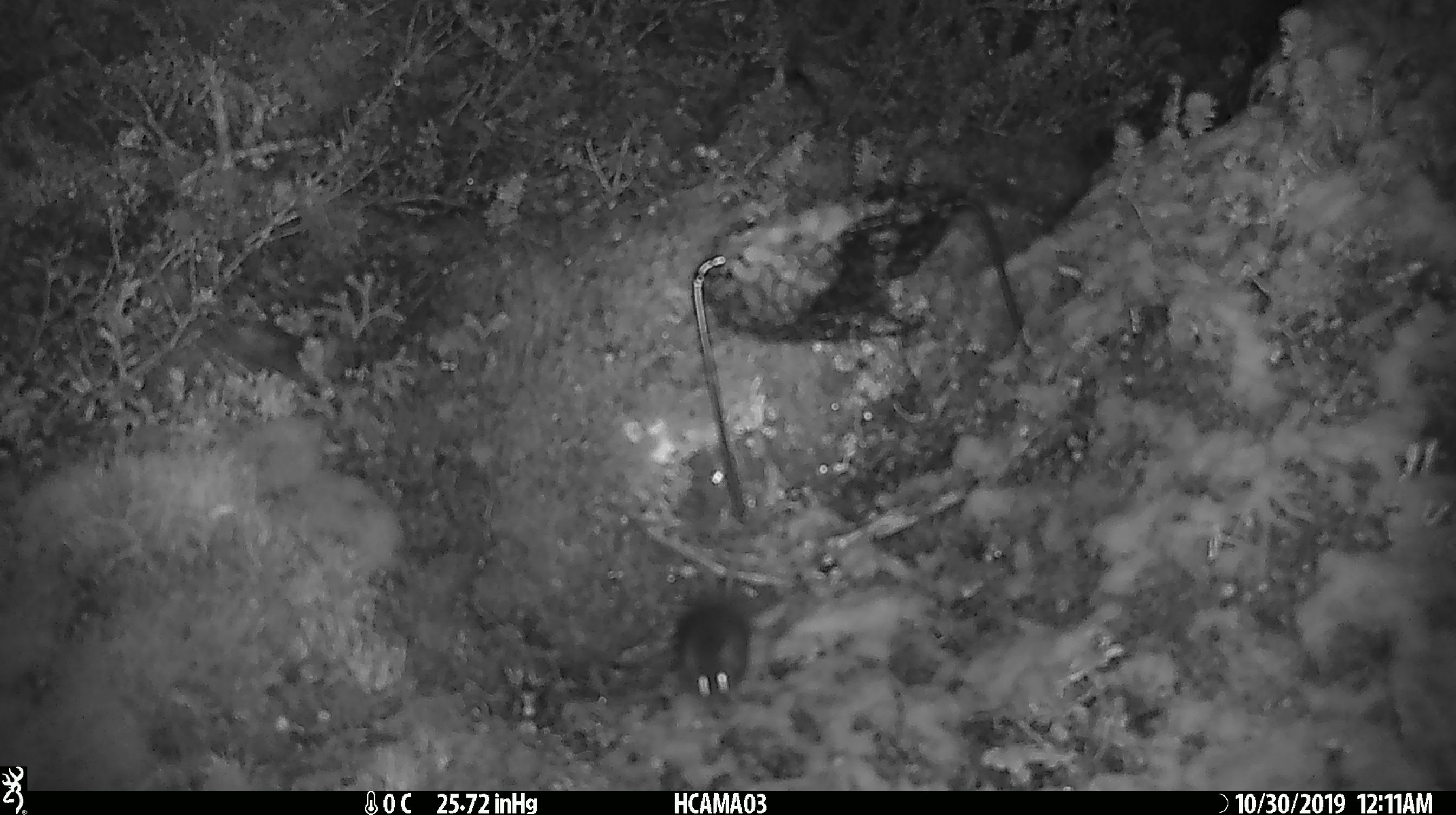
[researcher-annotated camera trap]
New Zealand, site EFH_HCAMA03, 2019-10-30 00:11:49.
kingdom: Animalia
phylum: Chordata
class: Mammalia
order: Rodentia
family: Muridae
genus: Mus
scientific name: Mus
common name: mouse